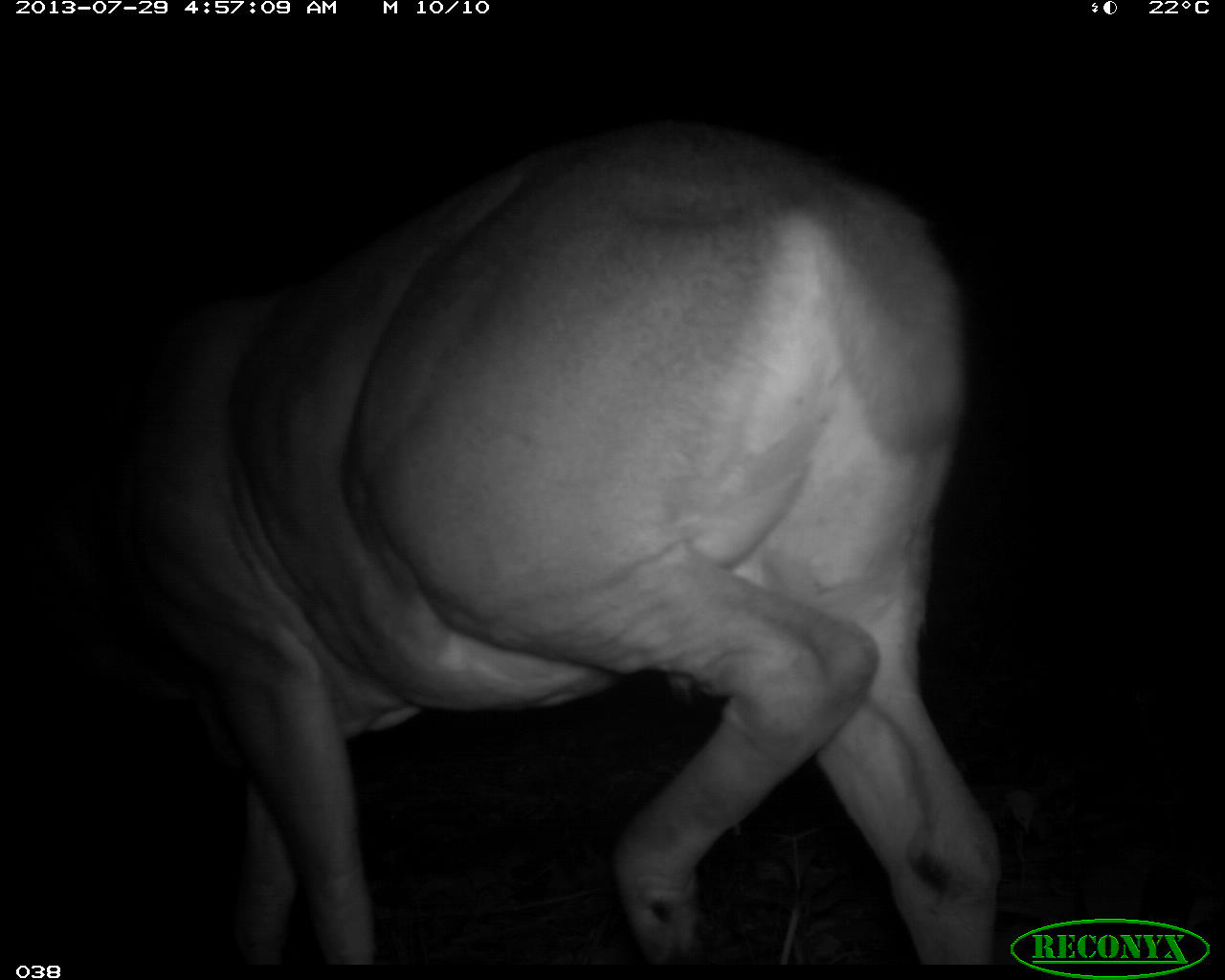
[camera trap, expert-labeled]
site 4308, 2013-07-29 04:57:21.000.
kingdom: Animalia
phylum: Chordata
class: Mammalia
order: Artiodactyla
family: Cervidae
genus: Odocoileus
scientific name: Odocoileus virginianus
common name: white-tailed deer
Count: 1.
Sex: male.